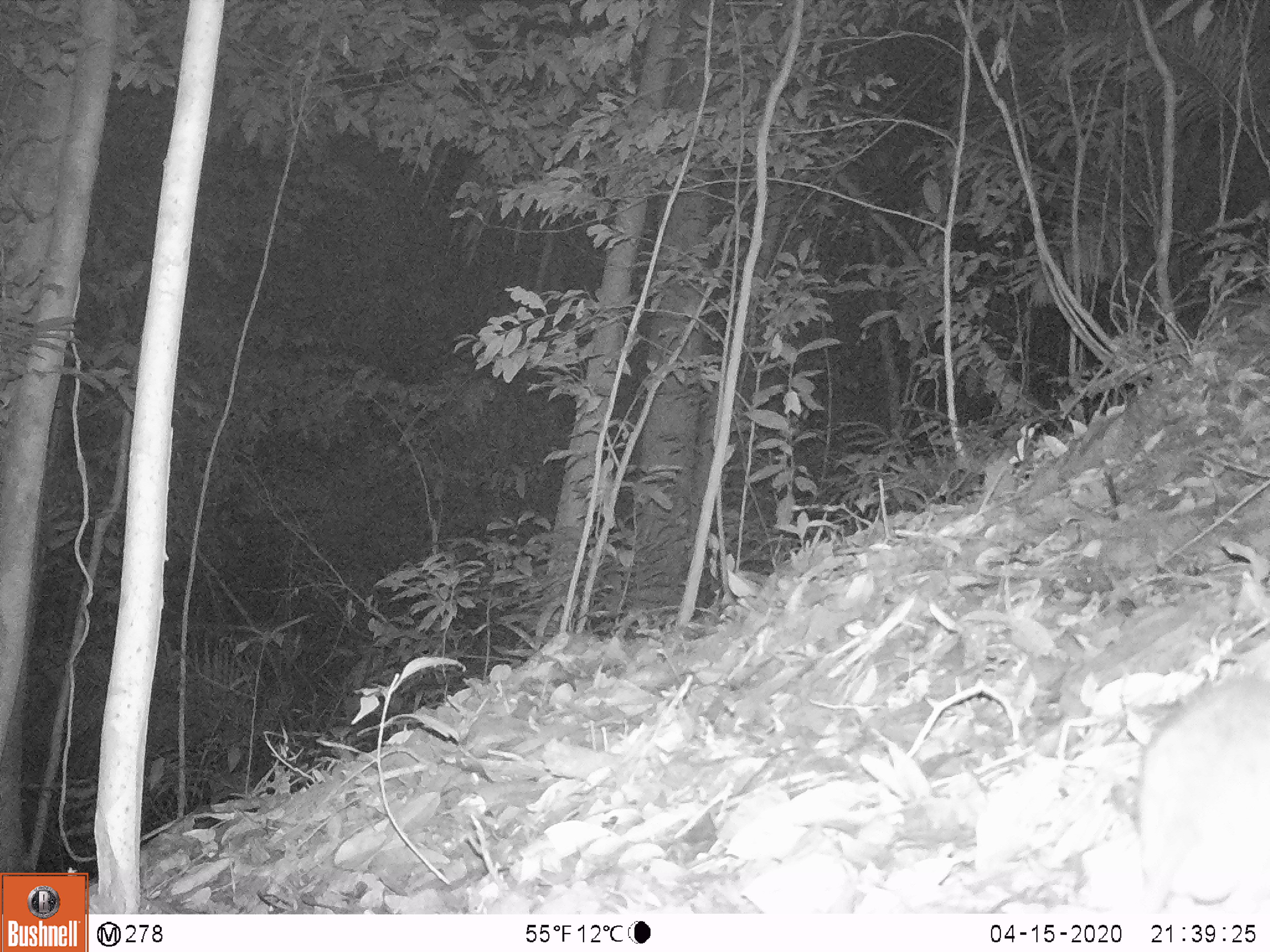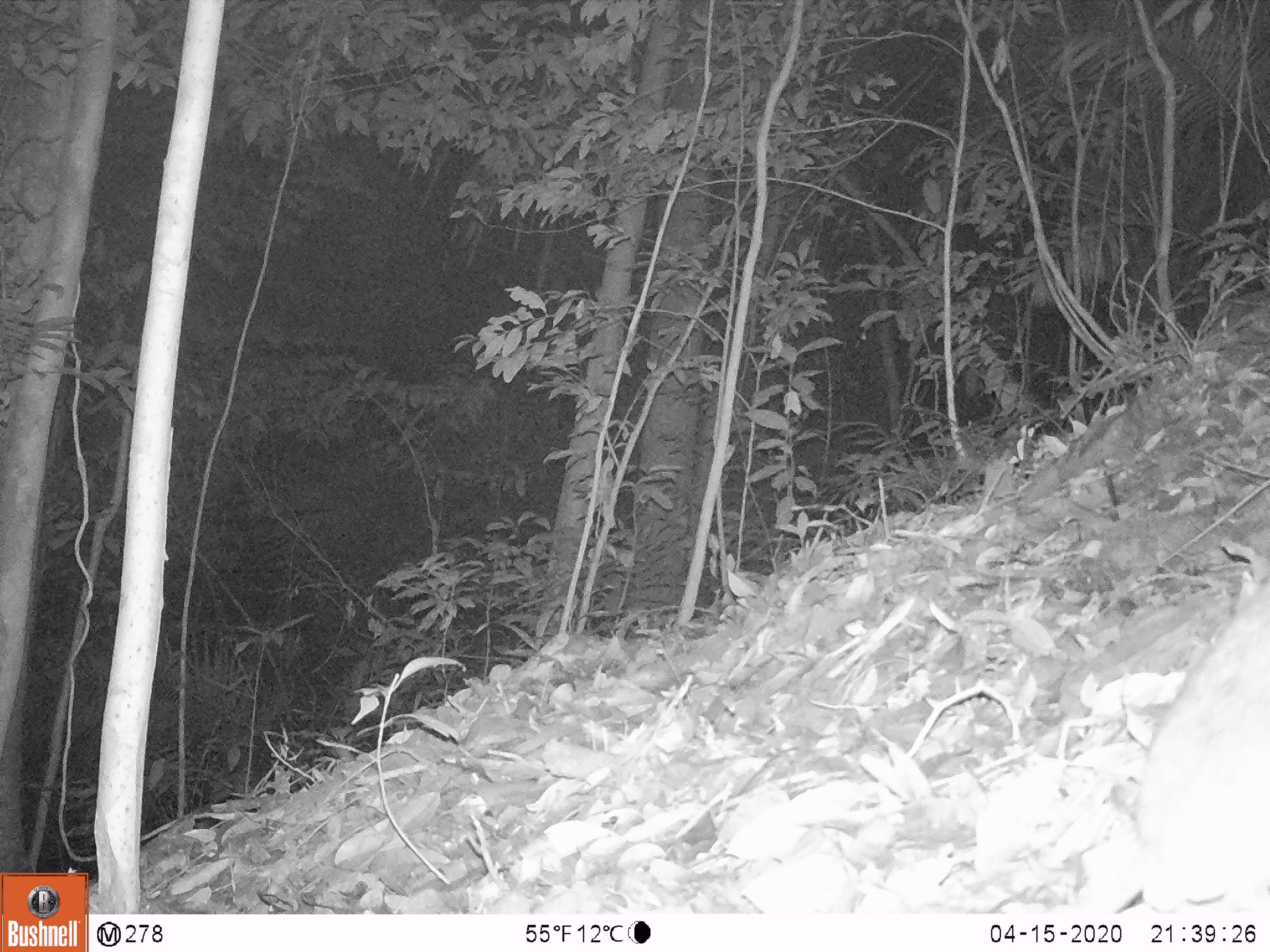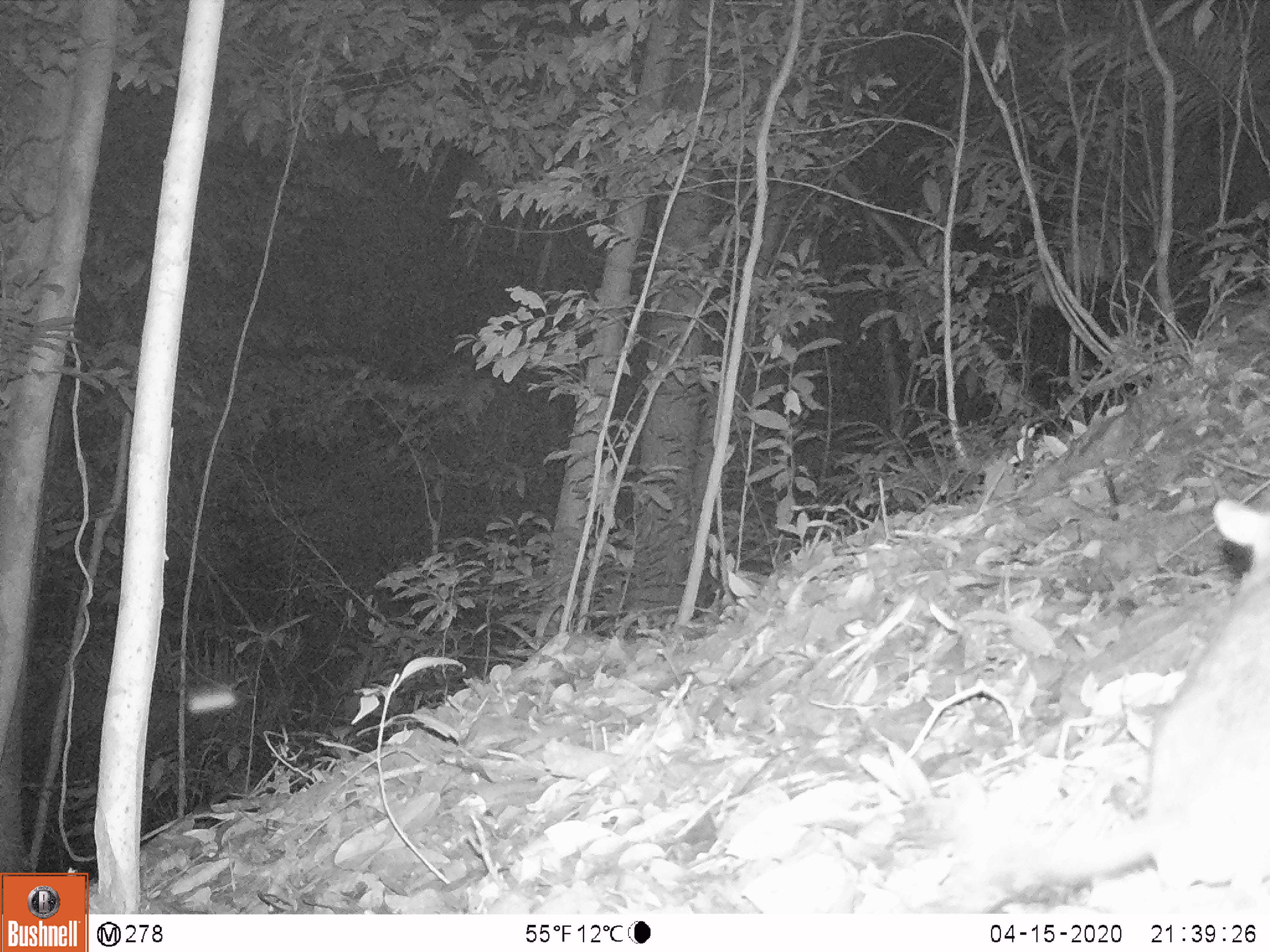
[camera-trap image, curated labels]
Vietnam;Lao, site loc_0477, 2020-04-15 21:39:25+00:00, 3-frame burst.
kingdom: Animalia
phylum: Chordata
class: Mammalia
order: Rodentia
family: Muridae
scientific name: Muridae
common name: old-world mice and rats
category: unidentified murid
Unidentified murid (old-world mice and rats) (Muridae). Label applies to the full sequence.